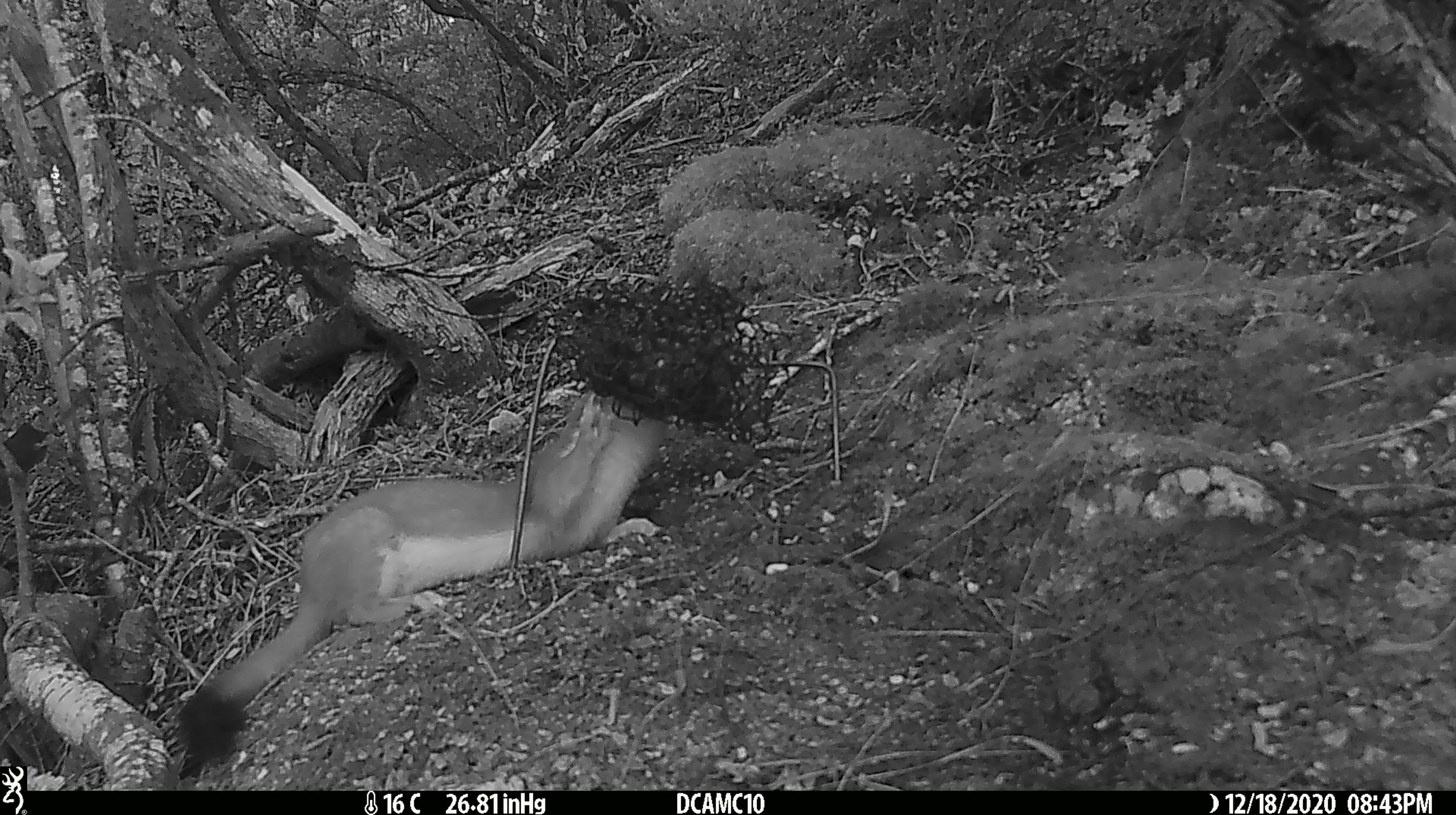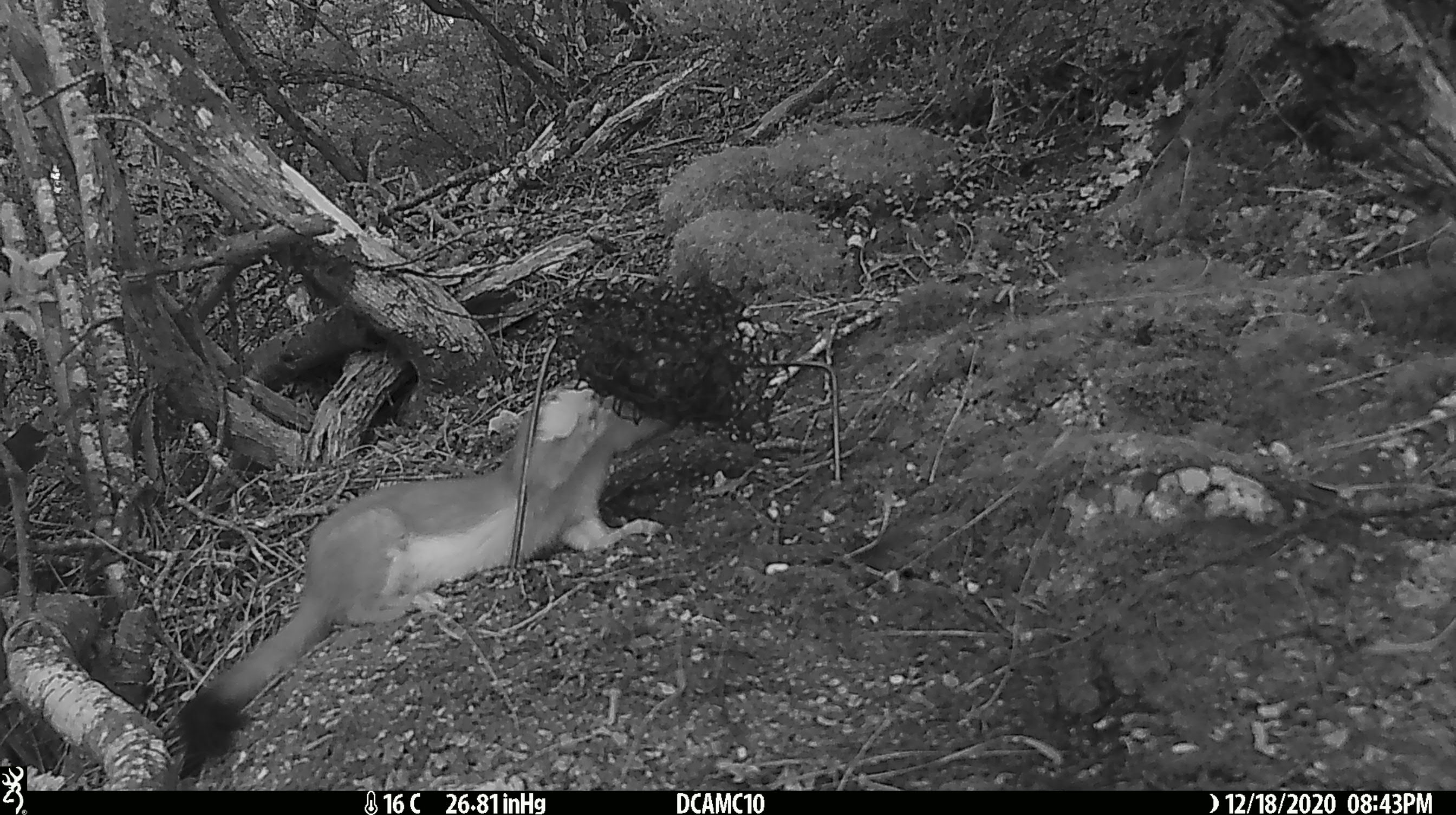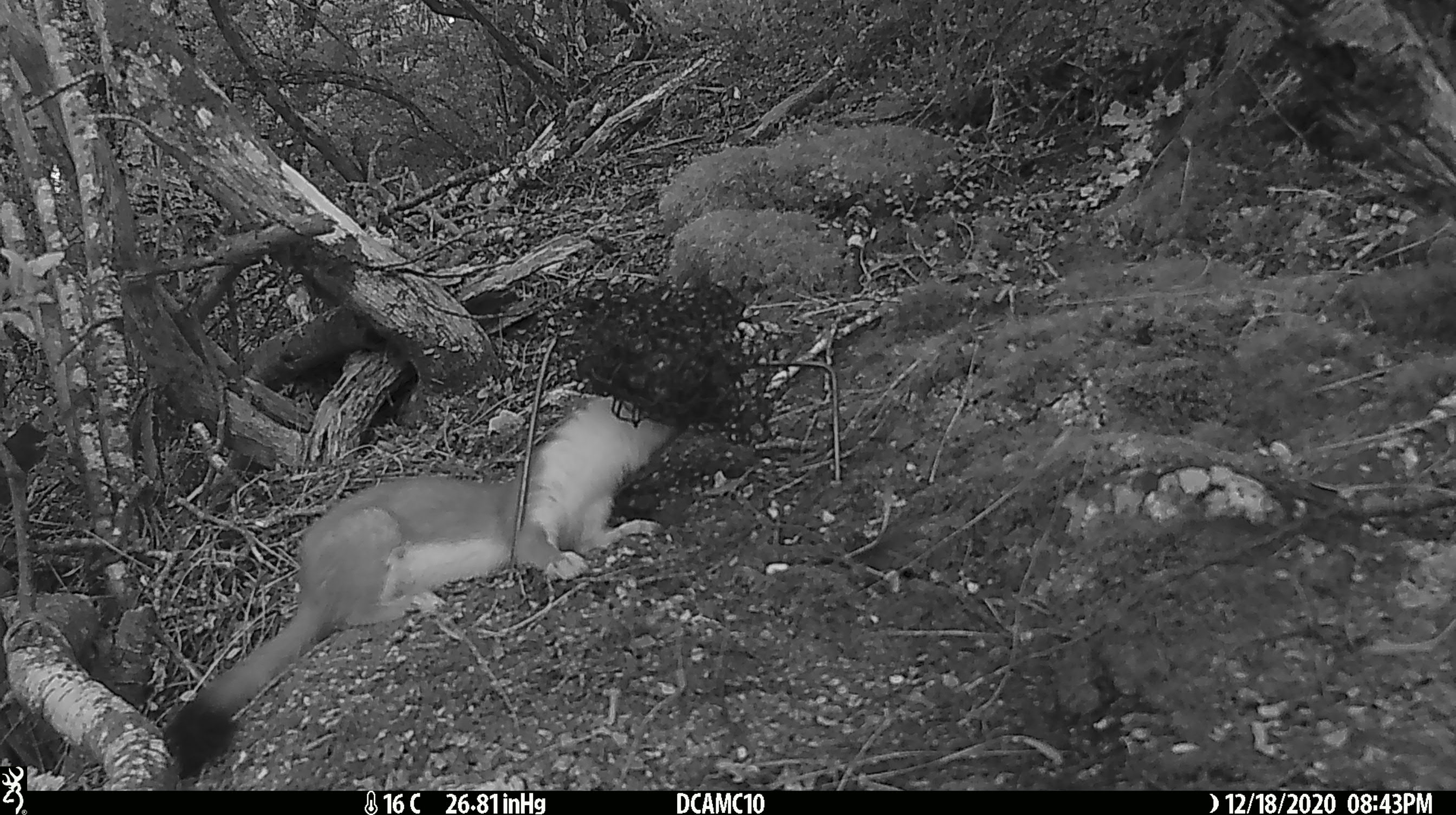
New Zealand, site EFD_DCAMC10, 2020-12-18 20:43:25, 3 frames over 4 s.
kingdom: Animalia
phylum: Chordata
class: Mammalia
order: Carnivora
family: Mustelidae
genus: Mustela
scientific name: Mustela erminea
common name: stoat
Stoat (Mustela erminea).